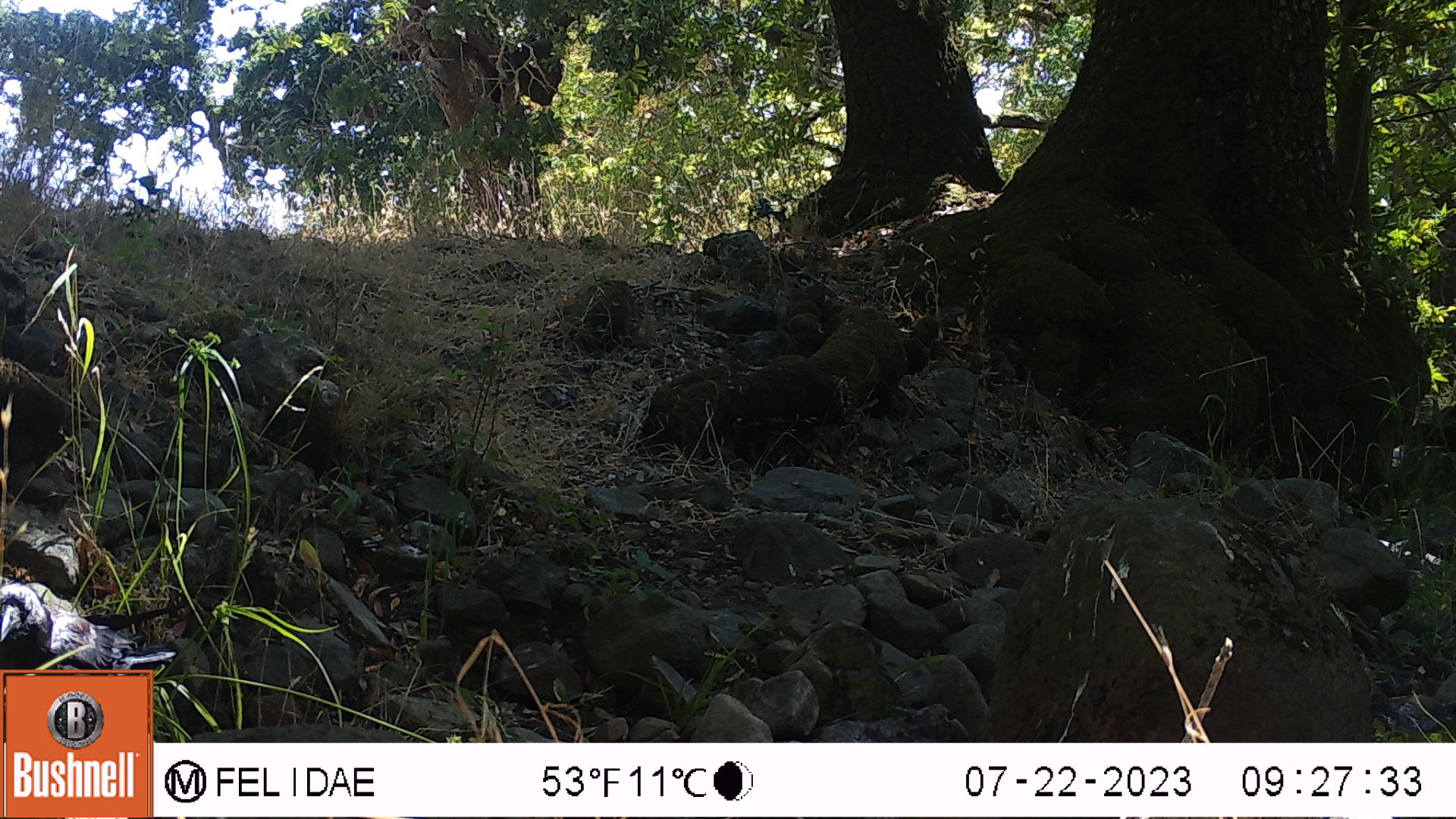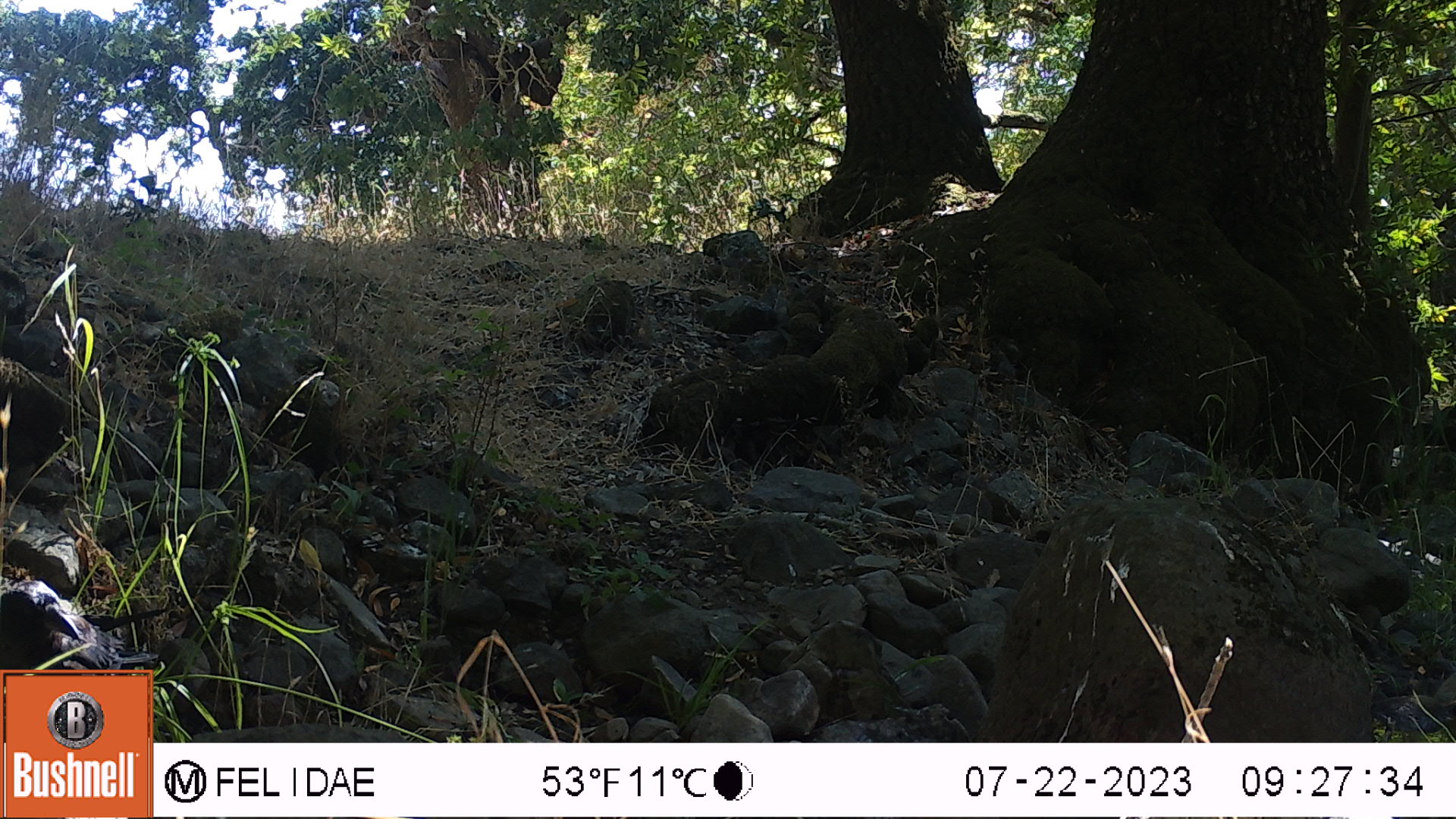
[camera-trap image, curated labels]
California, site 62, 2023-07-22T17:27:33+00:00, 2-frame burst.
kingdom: Animalia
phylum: Chordata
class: Aves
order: Passeriformes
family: Corvidae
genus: Corvus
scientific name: Corvus brachyrhynchos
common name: american crow